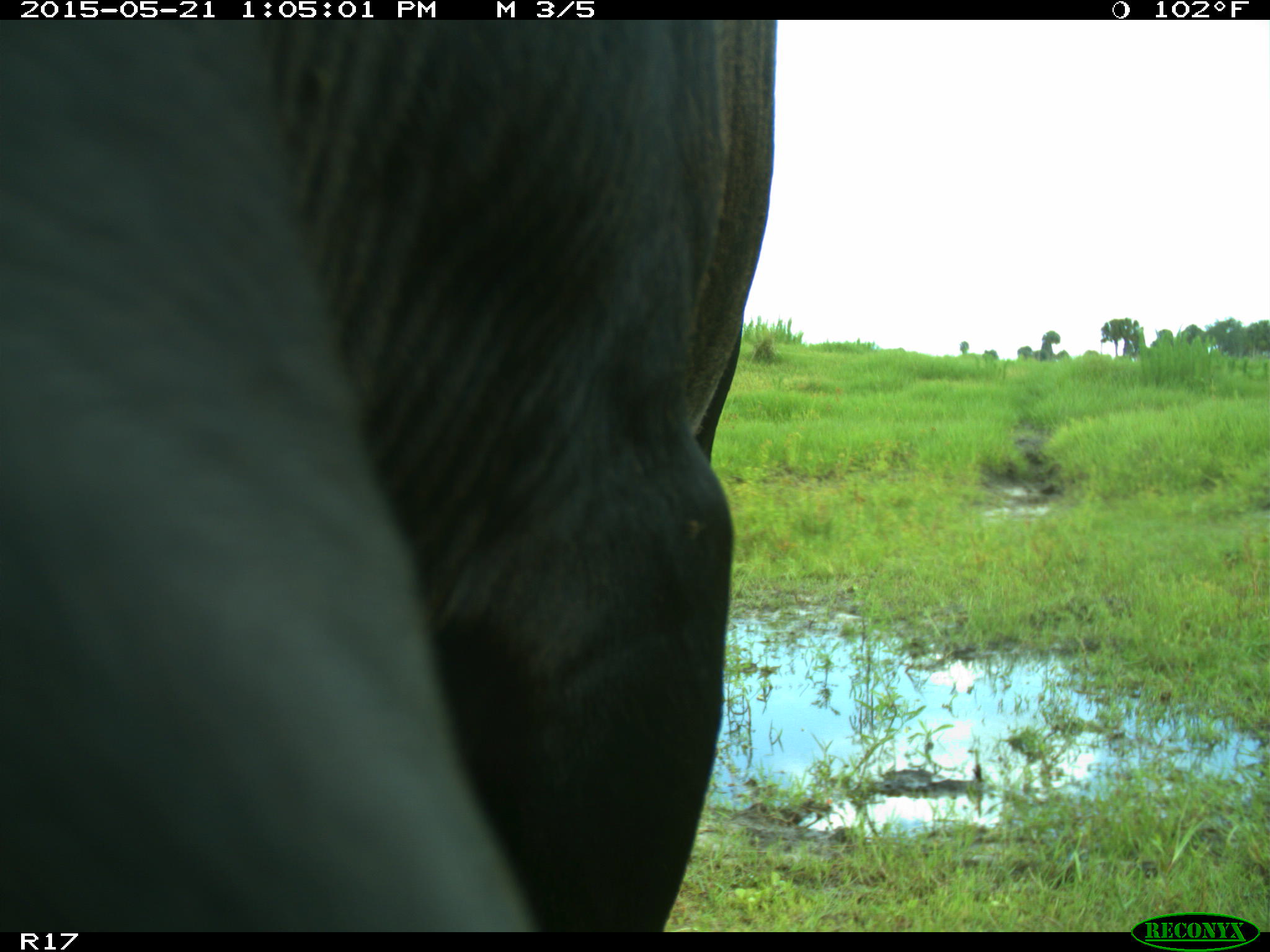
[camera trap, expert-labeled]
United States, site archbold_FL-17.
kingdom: Animalia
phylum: Chordata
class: Mammalia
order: Artiodactyla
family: Bovidae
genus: Bos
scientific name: Bos taurus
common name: domestic cow